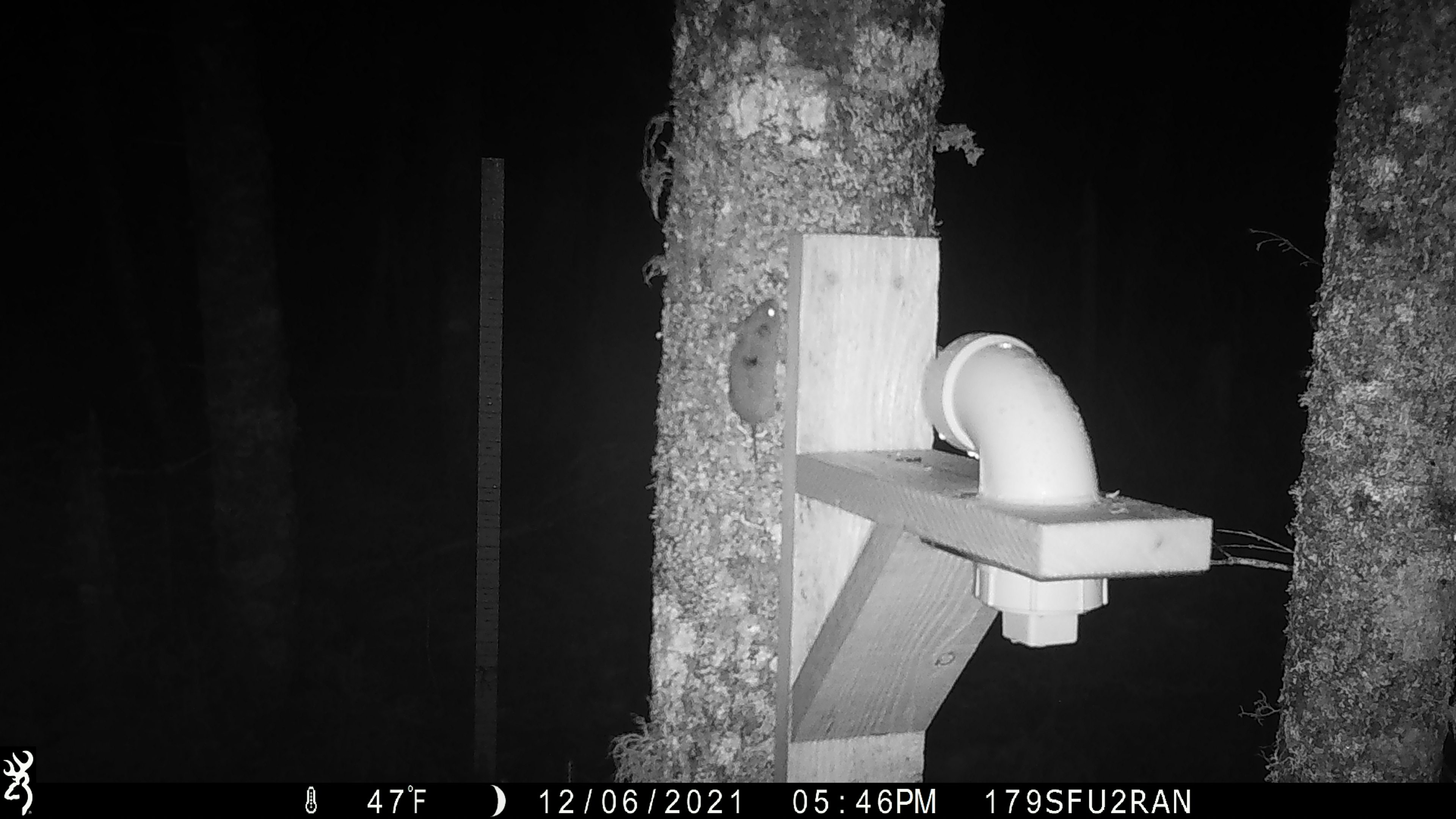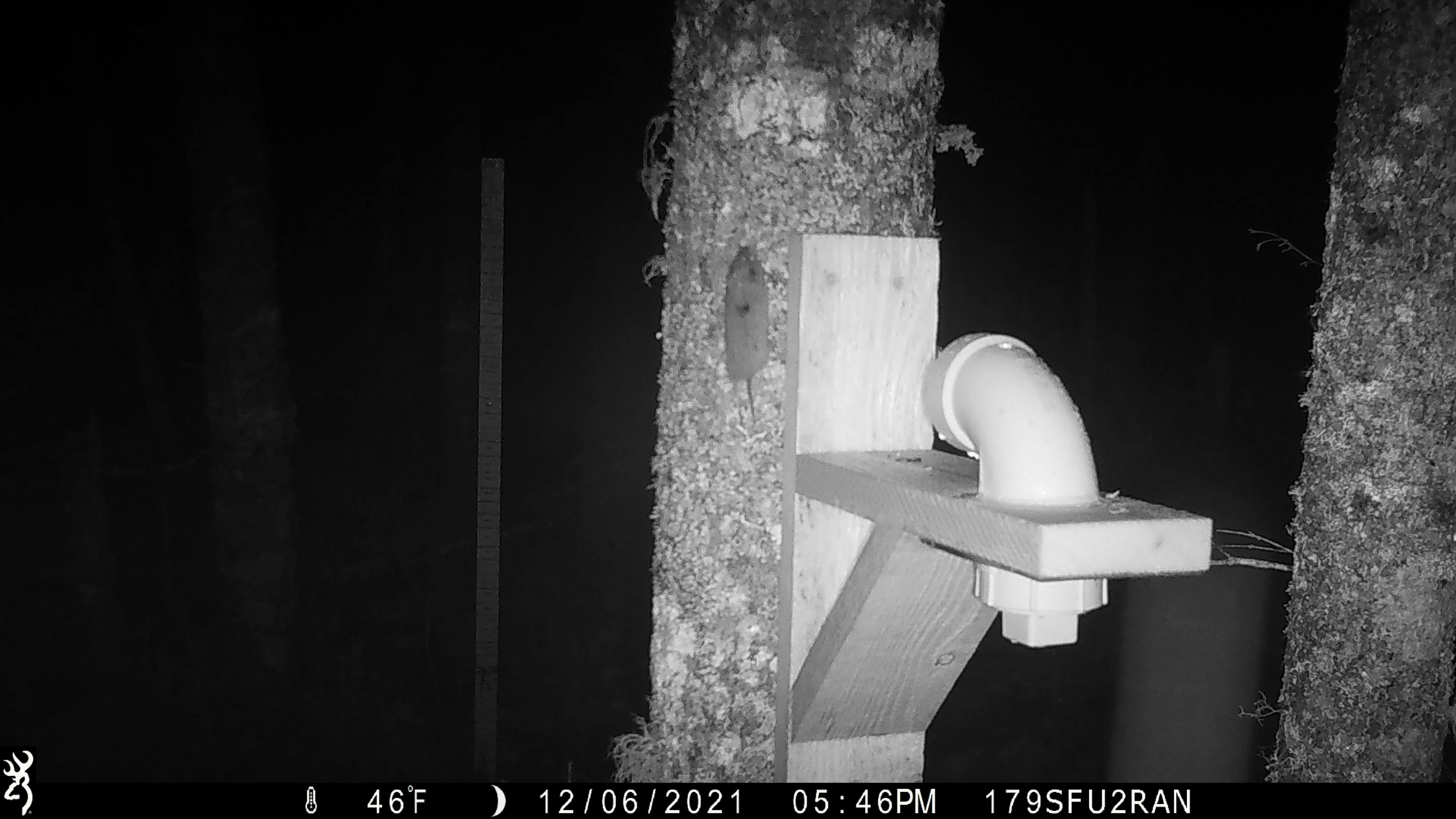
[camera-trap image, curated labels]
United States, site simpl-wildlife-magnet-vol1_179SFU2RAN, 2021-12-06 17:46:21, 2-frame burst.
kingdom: Animalia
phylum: Chordata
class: Mammalia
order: Rodentia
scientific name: Rodentia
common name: mouse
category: mouse sp.